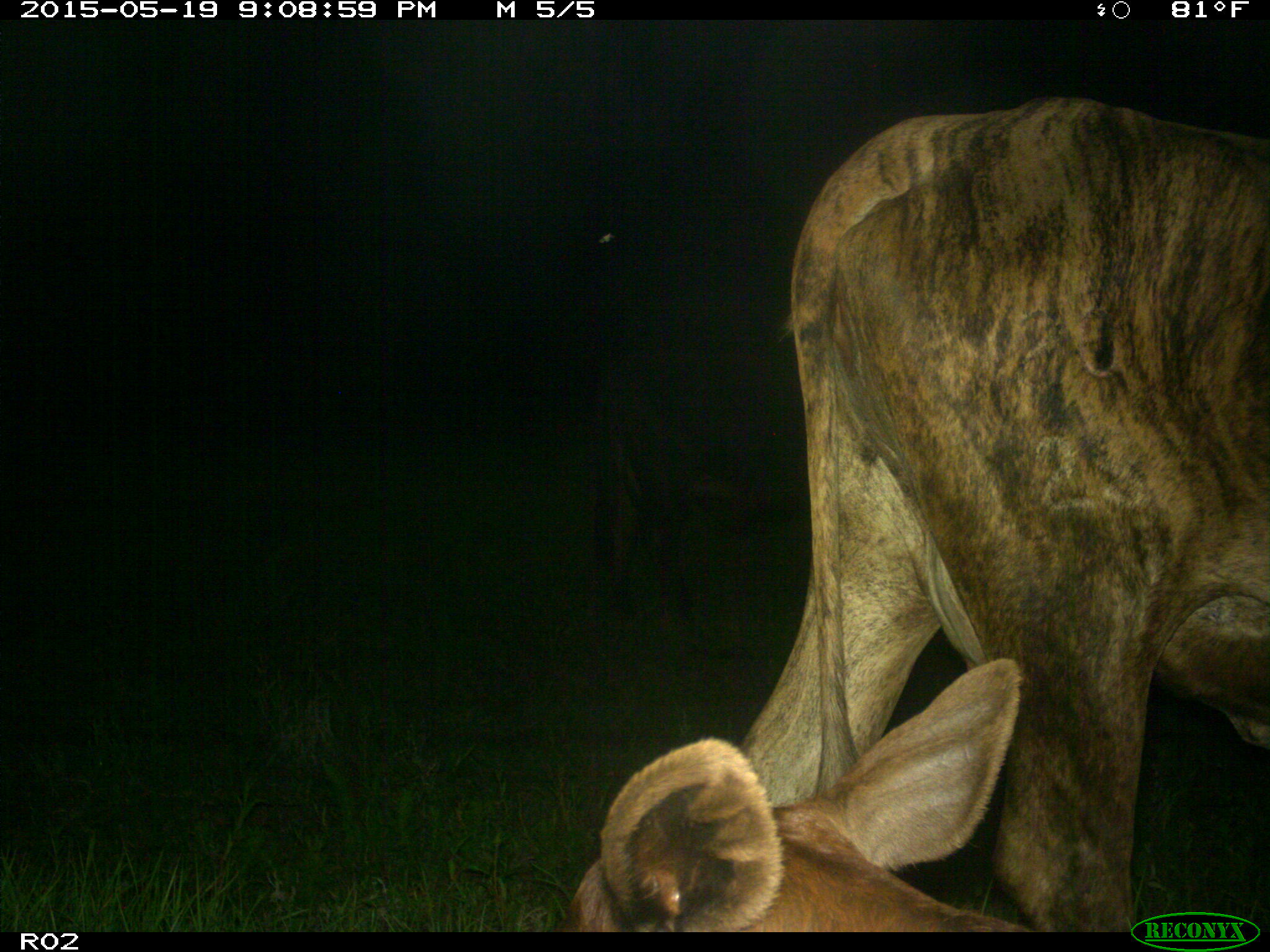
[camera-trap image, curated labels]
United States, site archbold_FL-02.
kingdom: Animalia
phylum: Chordata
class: Mammalia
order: Artiodactyla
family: Bovidae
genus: Bos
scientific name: Bos taurus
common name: domestic cow